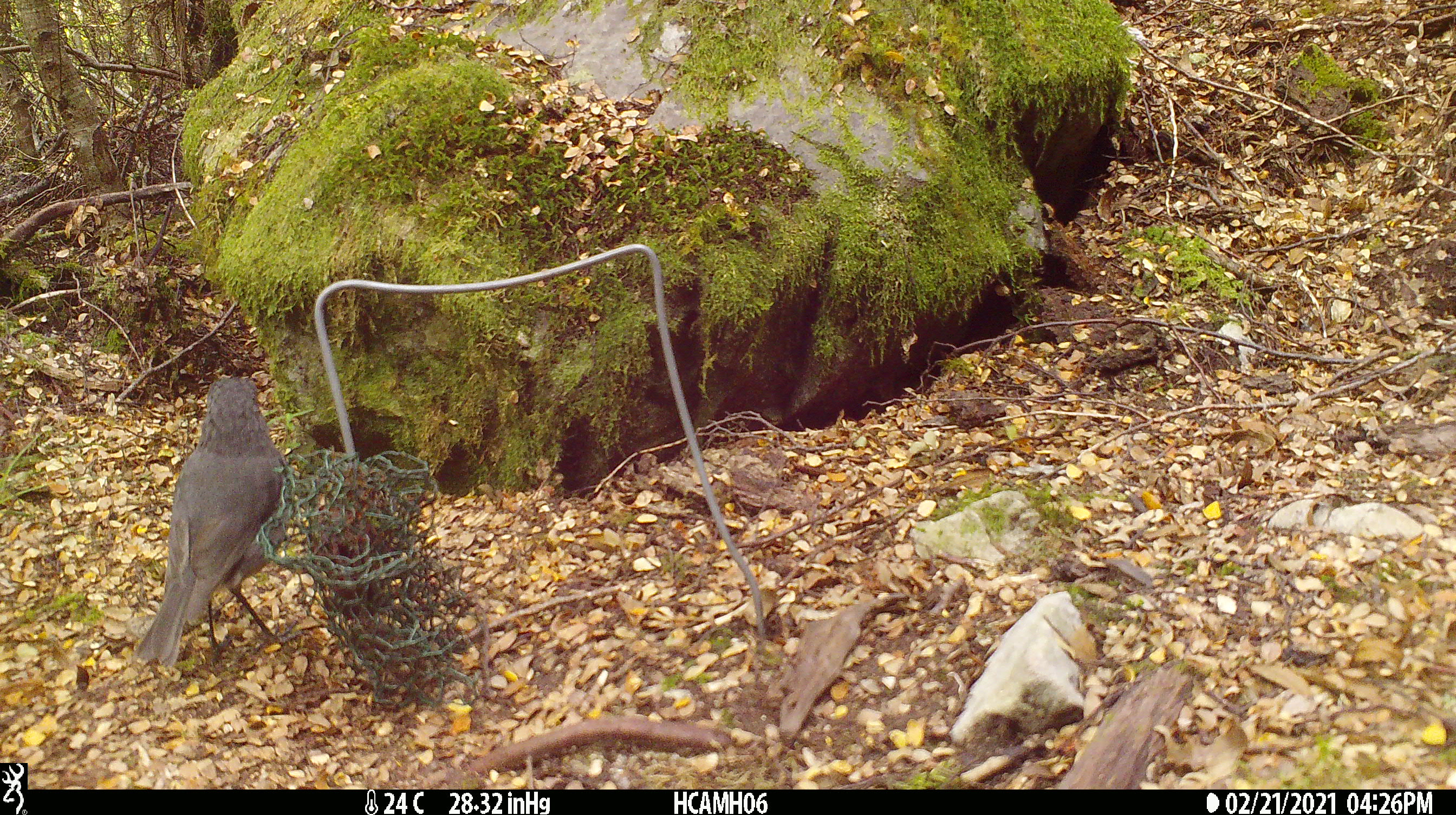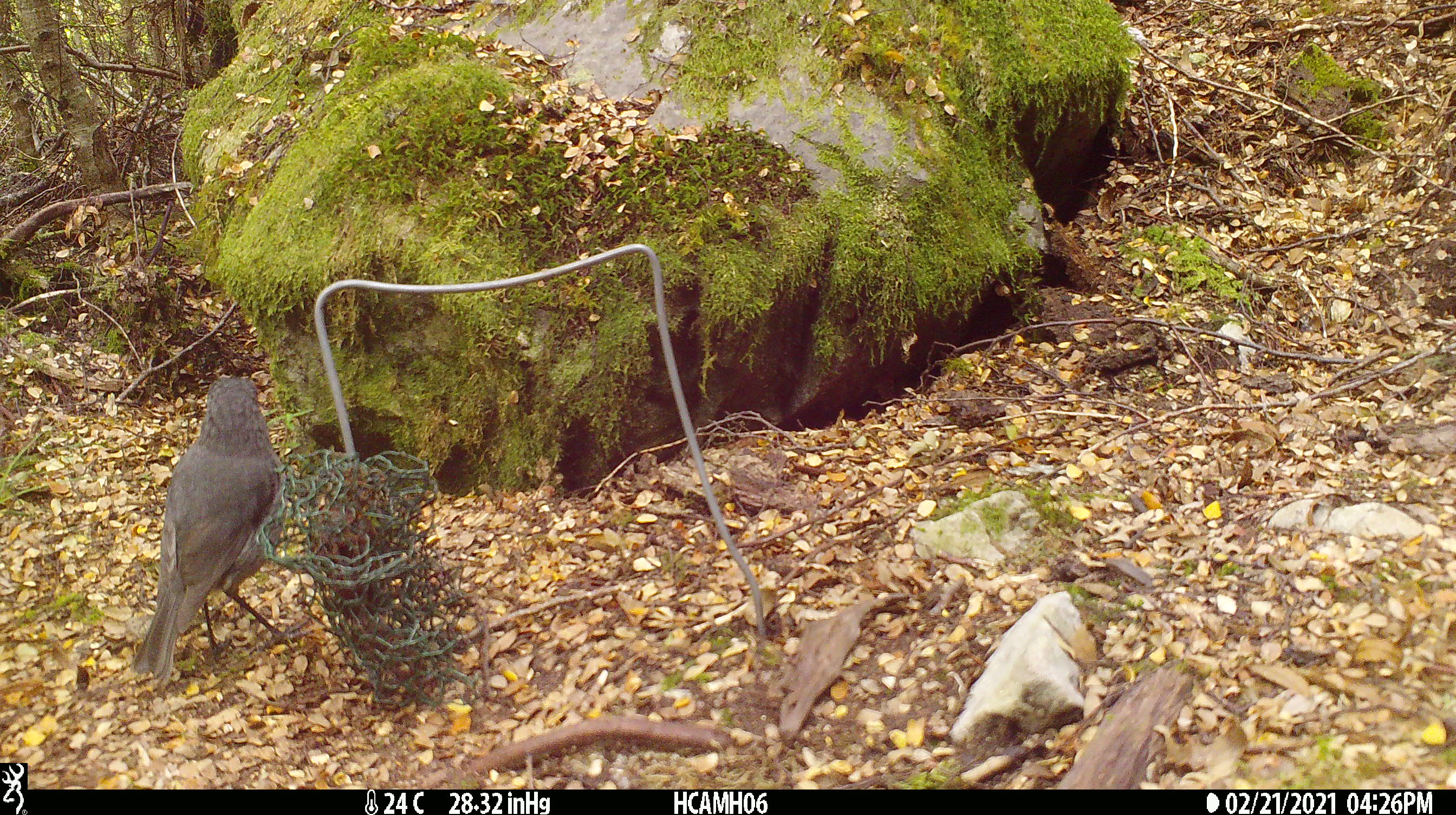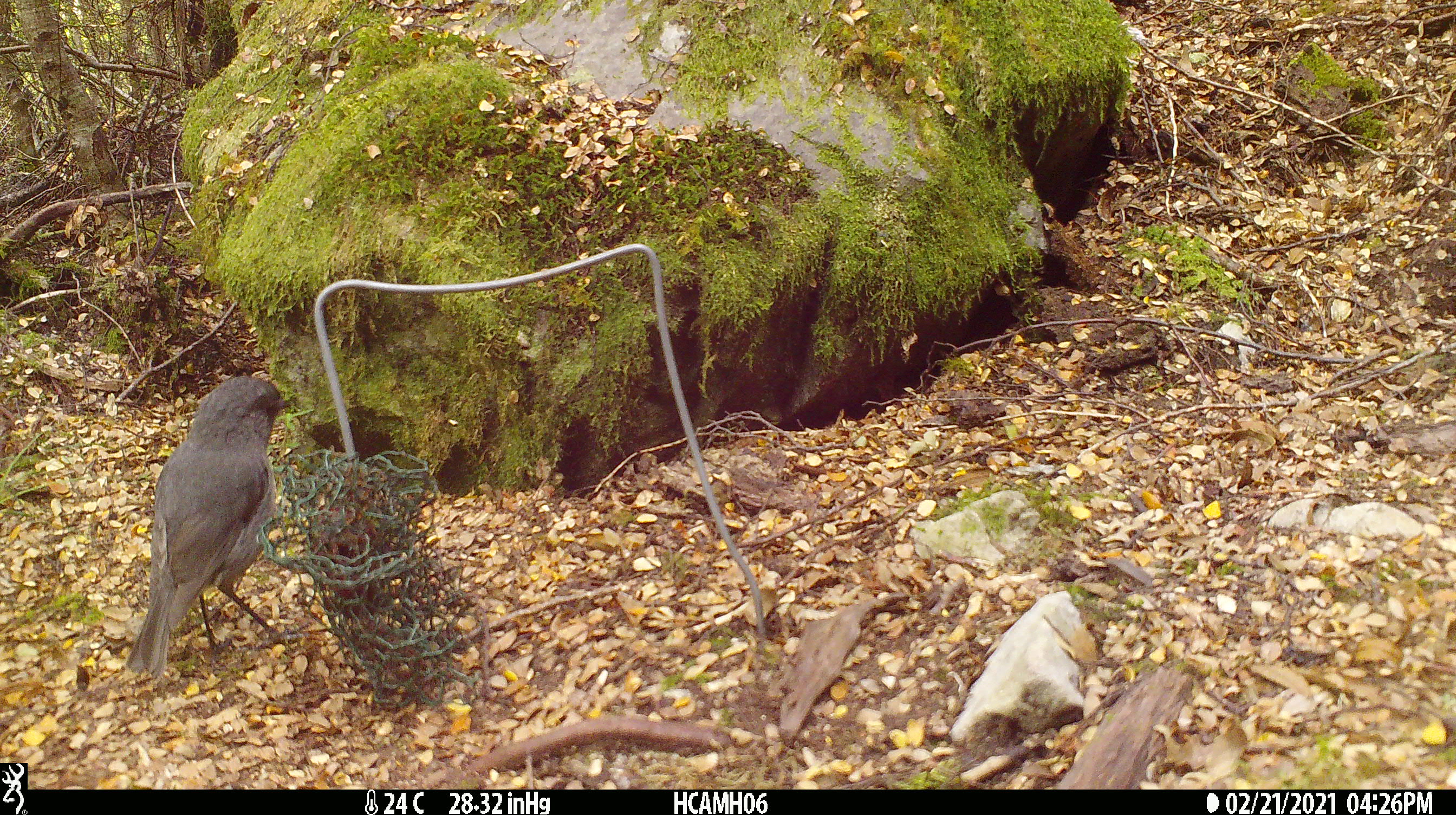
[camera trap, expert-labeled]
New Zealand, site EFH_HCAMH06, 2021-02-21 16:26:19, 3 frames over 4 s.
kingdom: Animalia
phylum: Chordata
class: Aves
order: Passeriformes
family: Petroicidae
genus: Petroica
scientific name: Petroica australis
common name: new zealand robin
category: robin